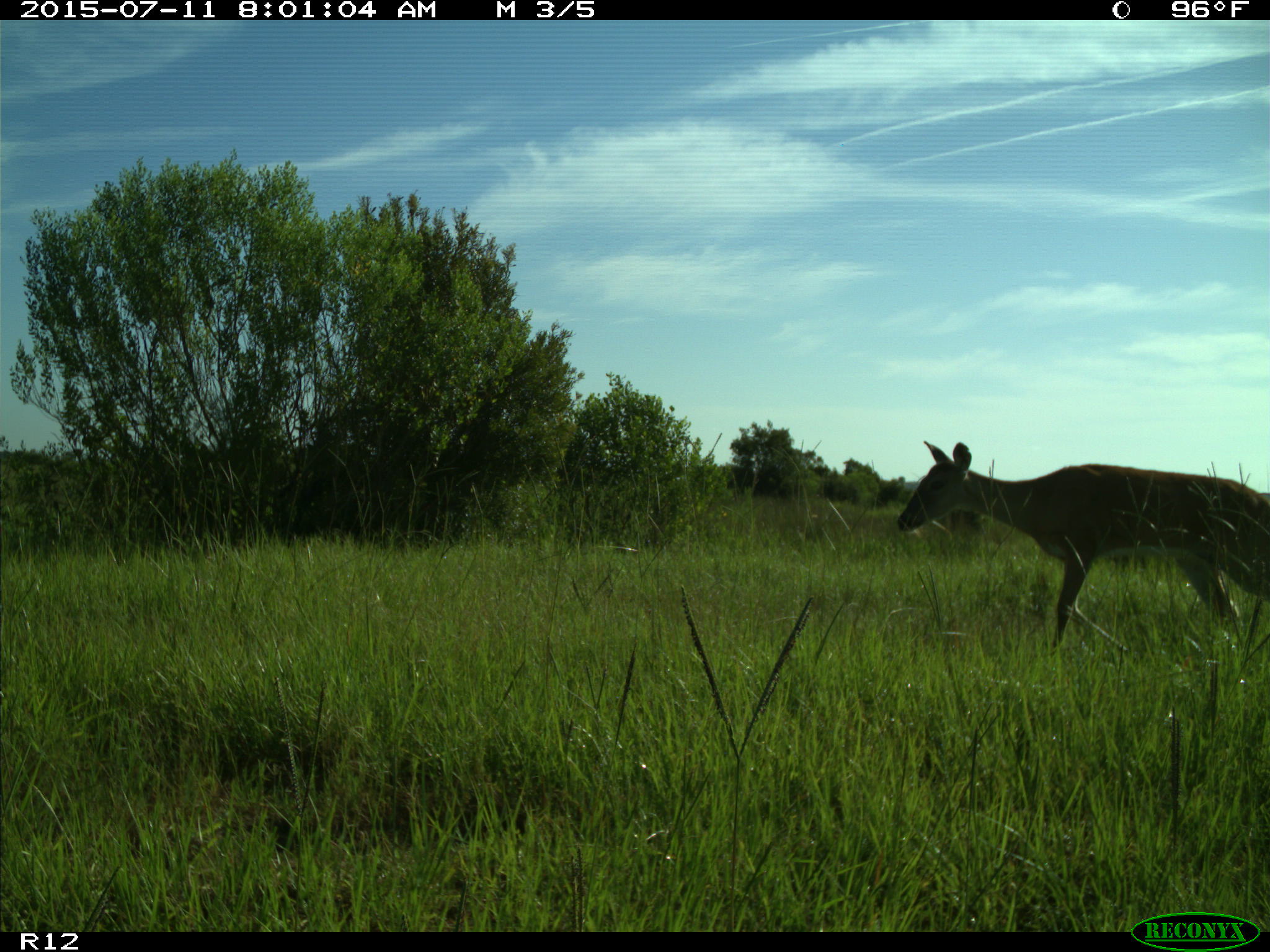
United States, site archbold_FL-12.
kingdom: Animalia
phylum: Chordata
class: Mammalia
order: Artiodactyla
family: Cervidae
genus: Odocoileus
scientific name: Odocoileus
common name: deer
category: unidentified deer